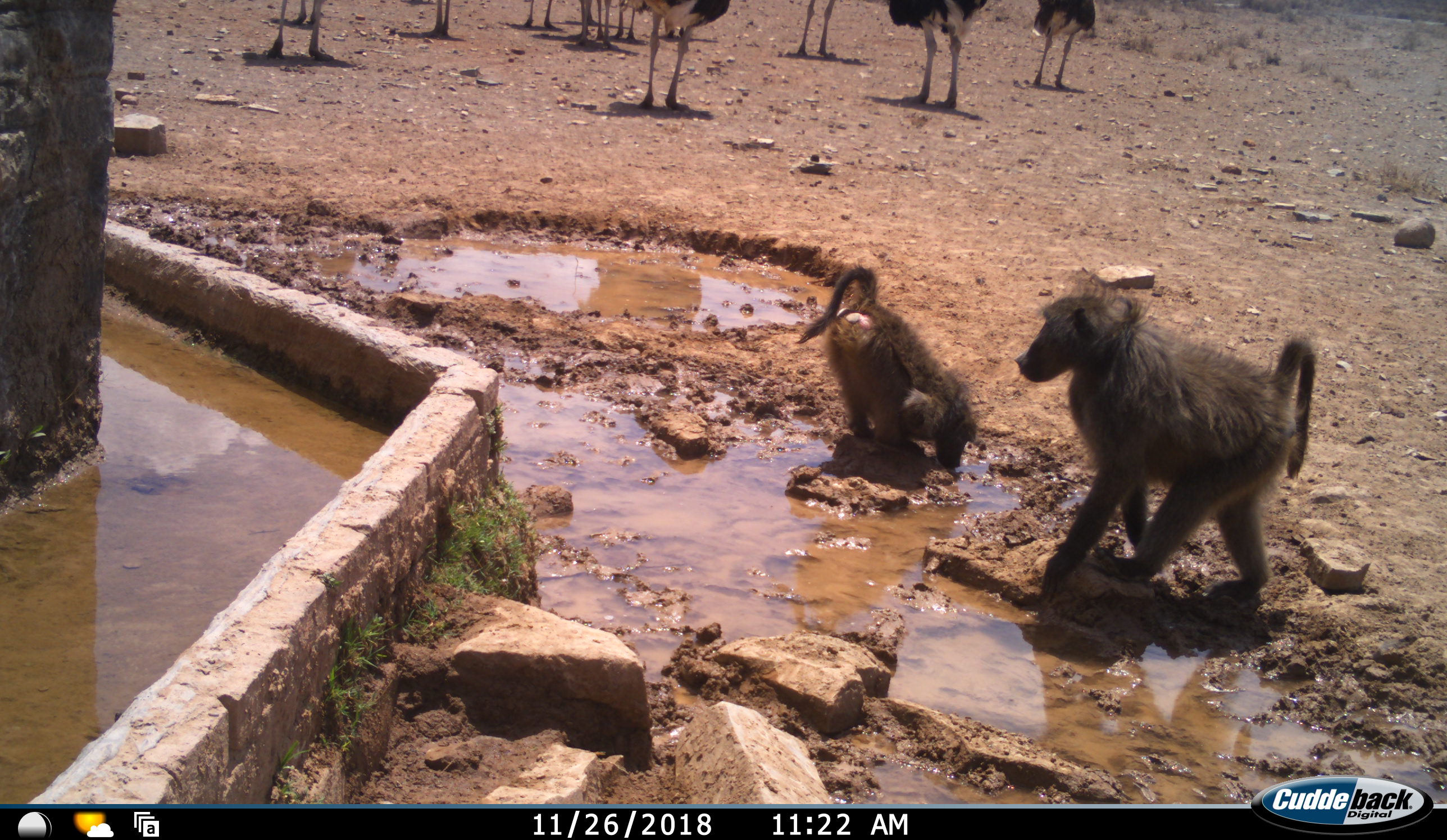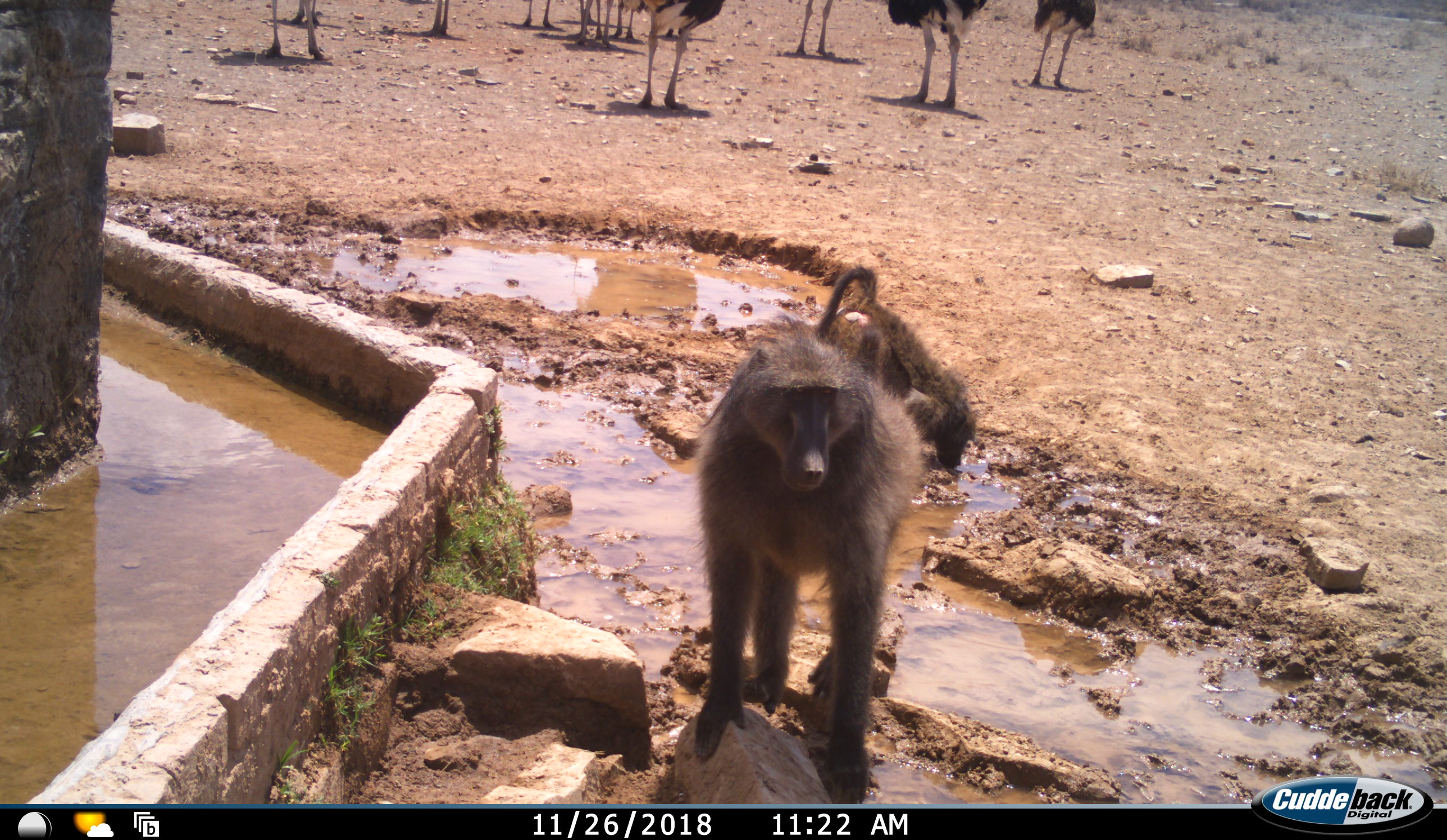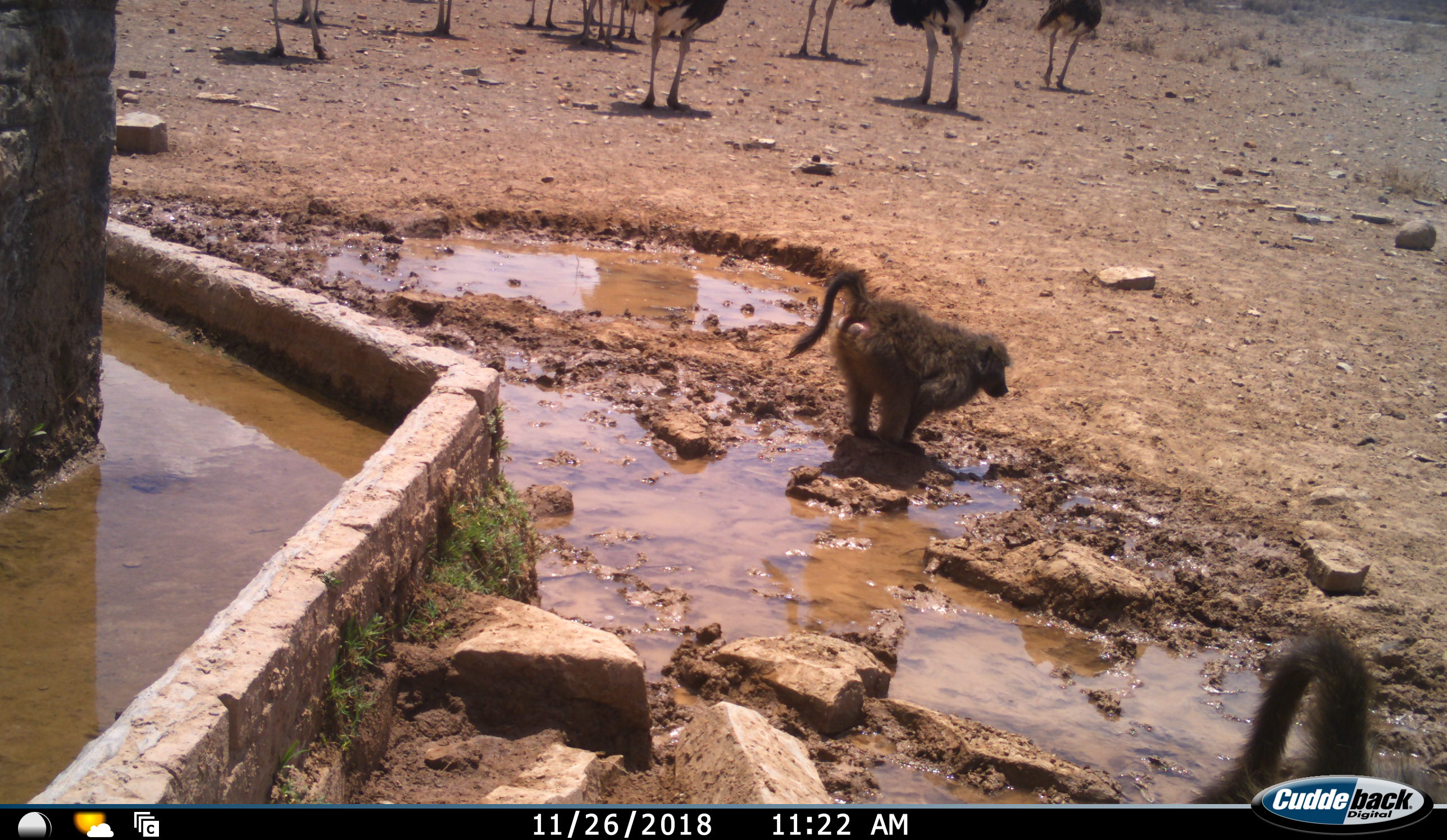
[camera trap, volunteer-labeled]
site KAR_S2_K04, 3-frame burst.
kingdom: Animalia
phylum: Chordata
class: Mammalia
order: Primates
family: Cercopithecidae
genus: Papio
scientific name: Papio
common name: baboon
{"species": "baboon (Papio)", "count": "2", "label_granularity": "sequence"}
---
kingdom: Animalia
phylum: Chordata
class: Aves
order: Struthioniformes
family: Struthionidae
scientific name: Struthionidae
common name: ostrich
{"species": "ostrich (Struthionidae)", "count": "11-50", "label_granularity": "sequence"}